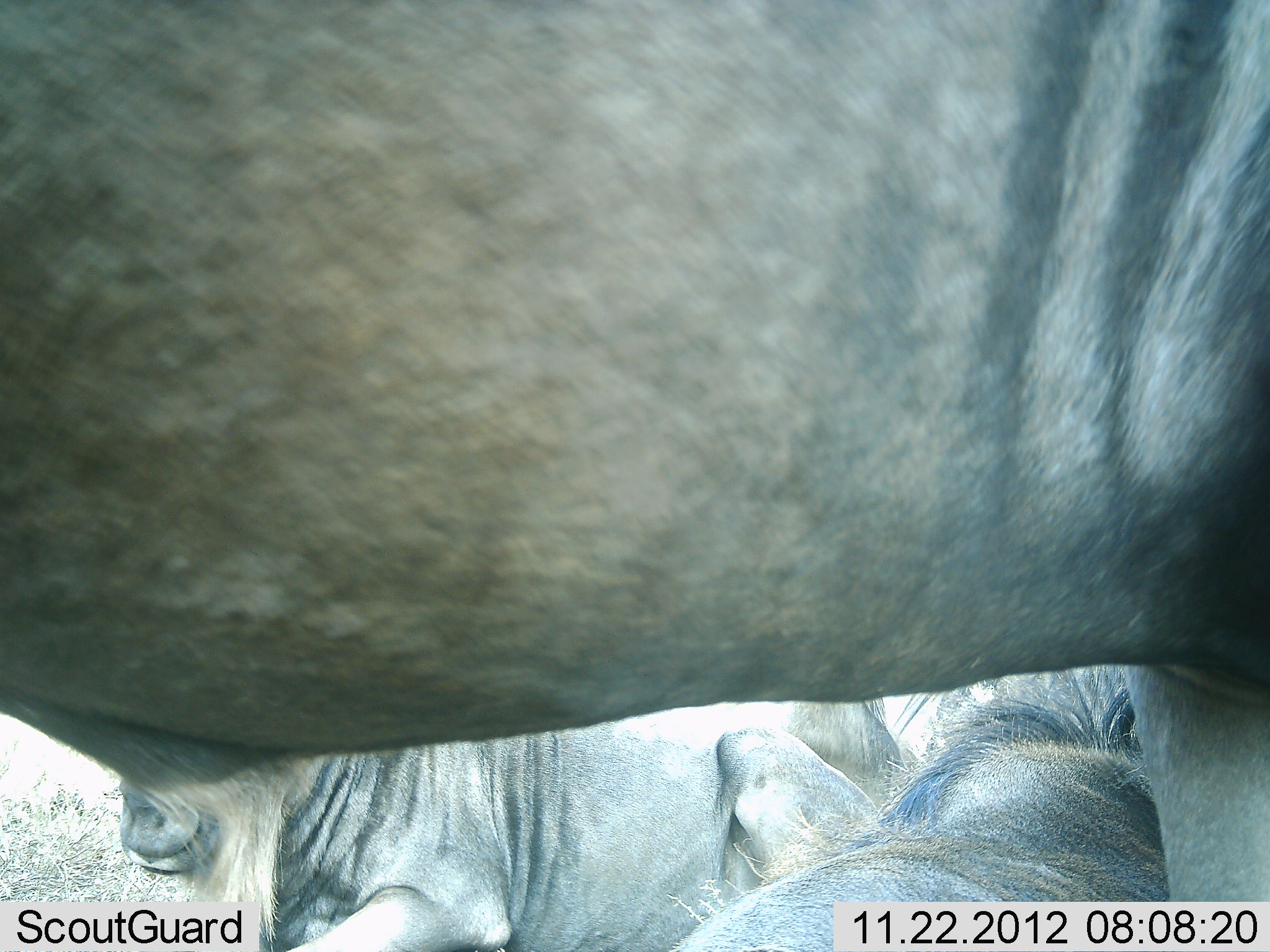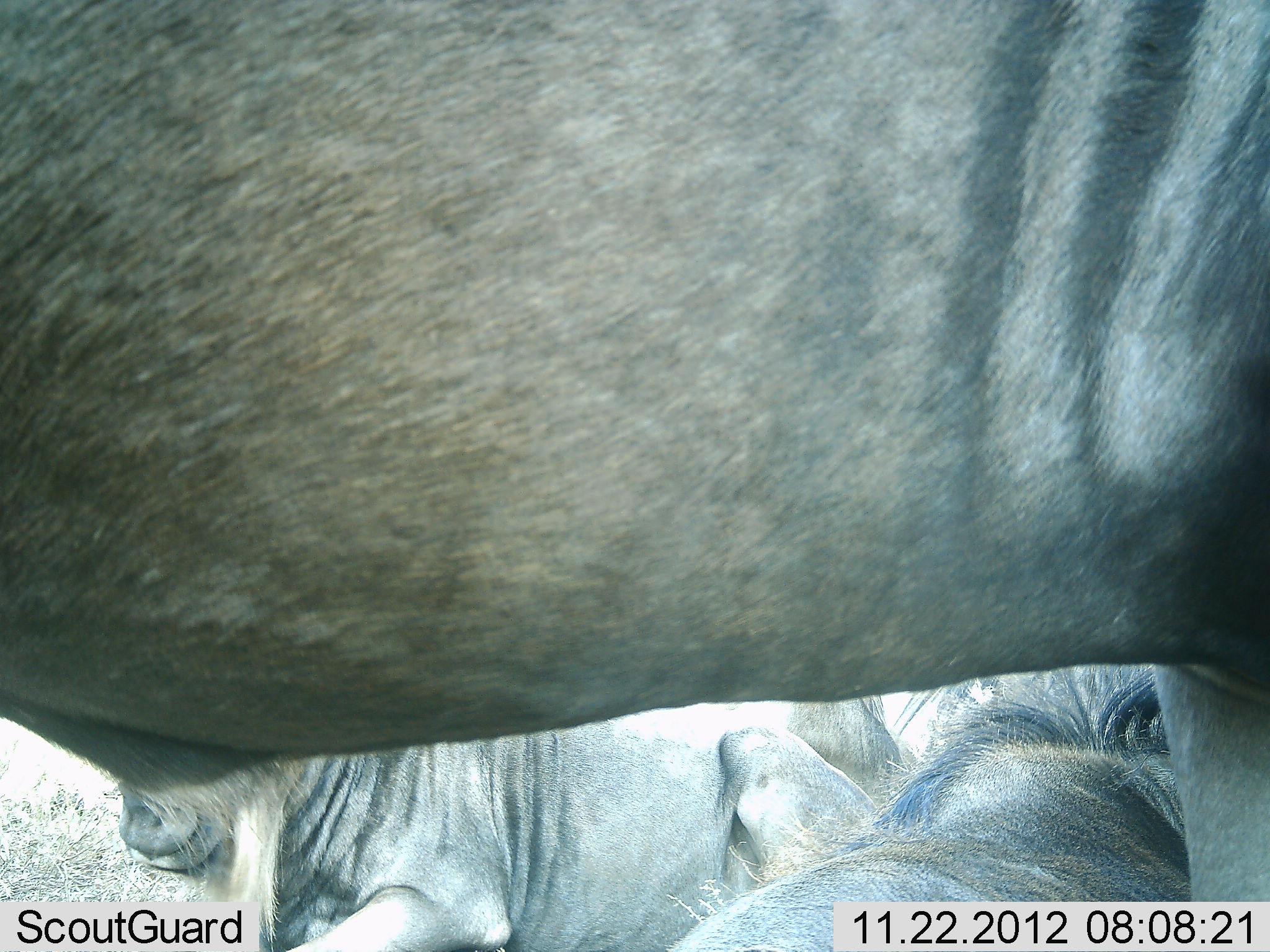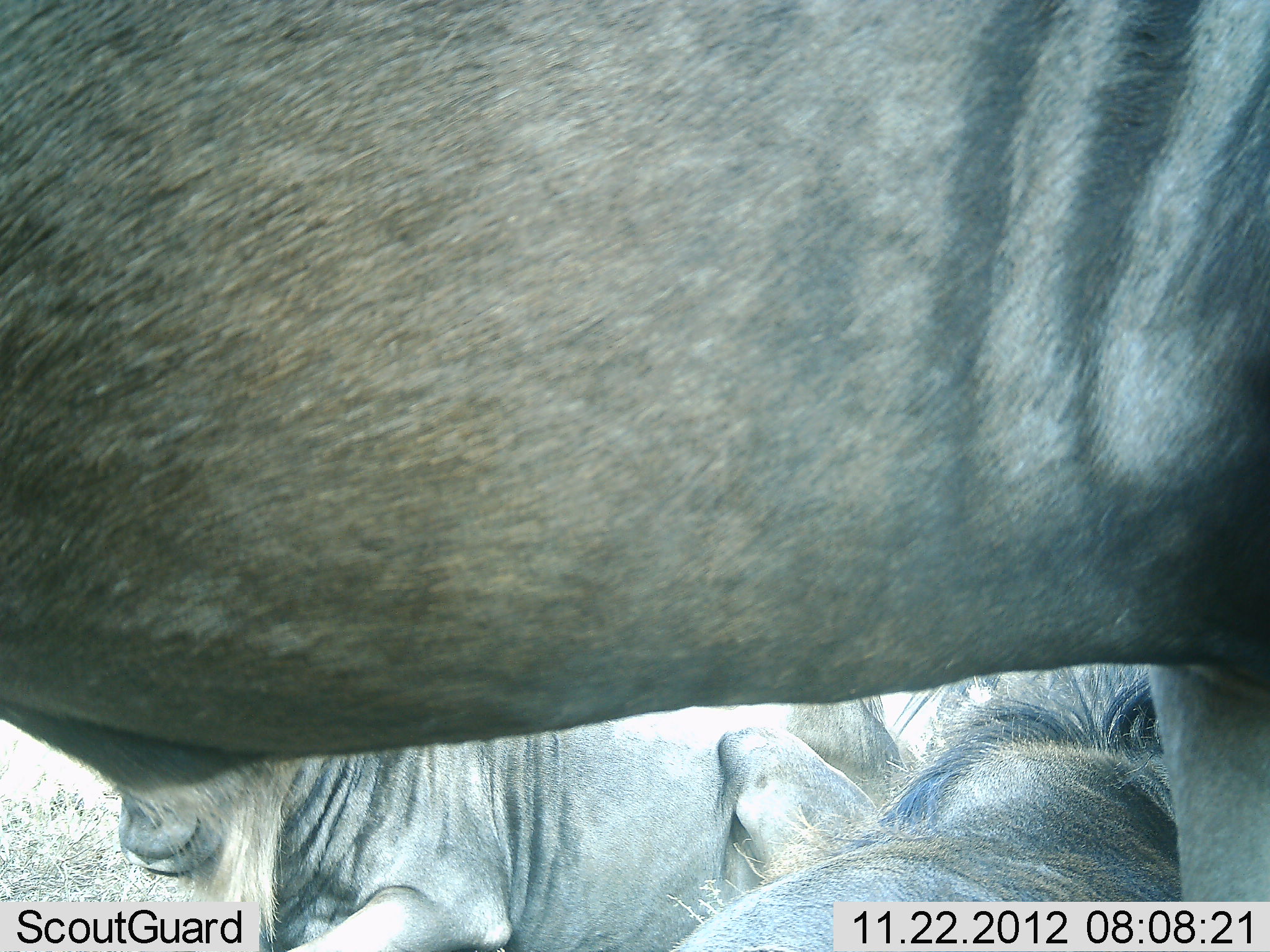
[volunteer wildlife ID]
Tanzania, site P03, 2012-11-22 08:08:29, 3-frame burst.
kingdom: Animalia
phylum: Chordata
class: Mammalia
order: Artiodactyla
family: Bovidae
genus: Connochaetes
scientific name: Connochaetes taurinus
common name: blue wildebeest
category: wildebeest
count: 3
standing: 90%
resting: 90%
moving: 0%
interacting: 10%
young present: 0%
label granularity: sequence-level